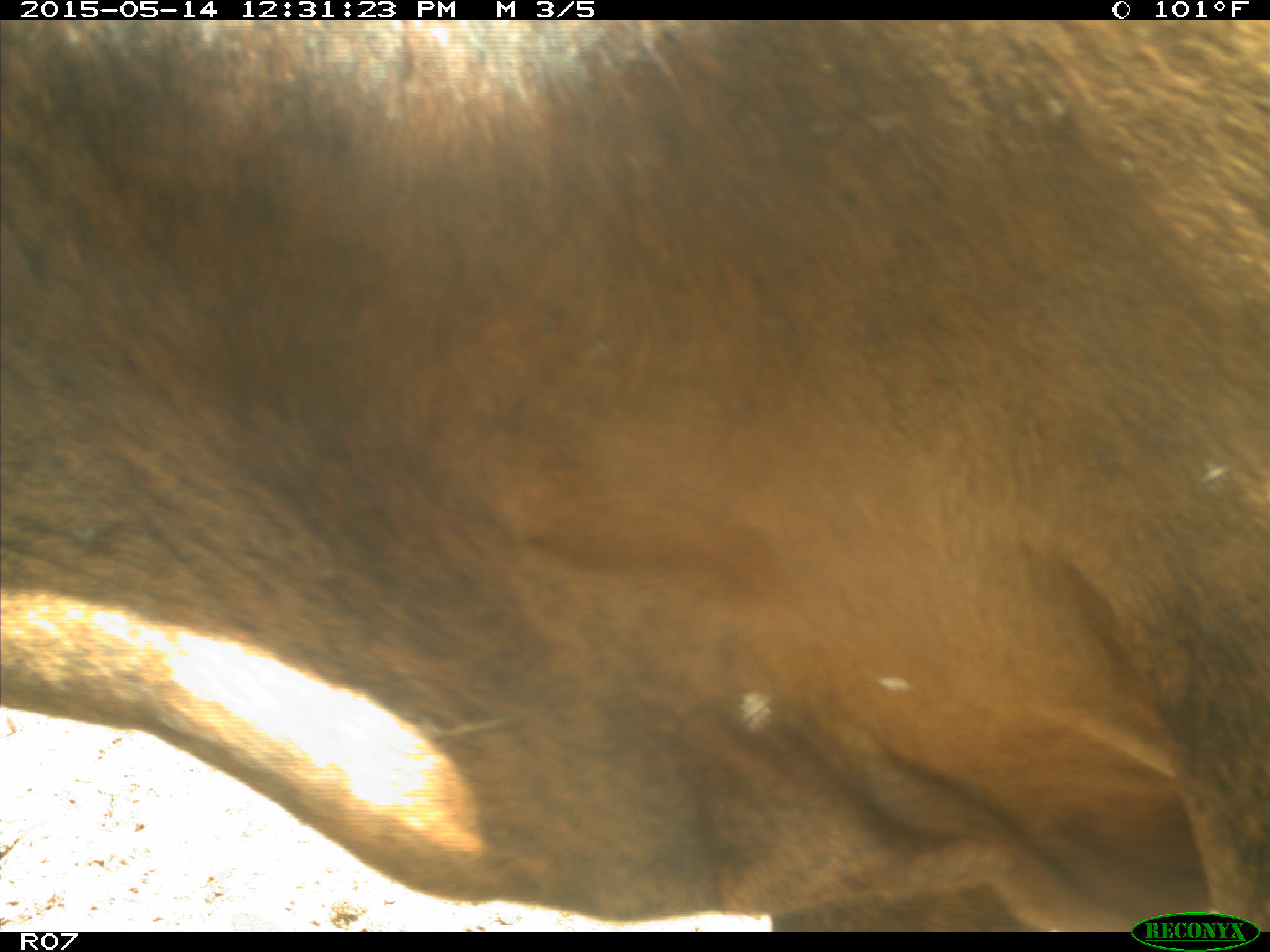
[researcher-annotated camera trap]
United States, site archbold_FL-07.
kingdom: Animalia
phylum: Chordata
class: Mammalia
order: Artiodactyla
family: Bovidae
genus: Bos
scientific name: Bos taurus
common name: domestic cow